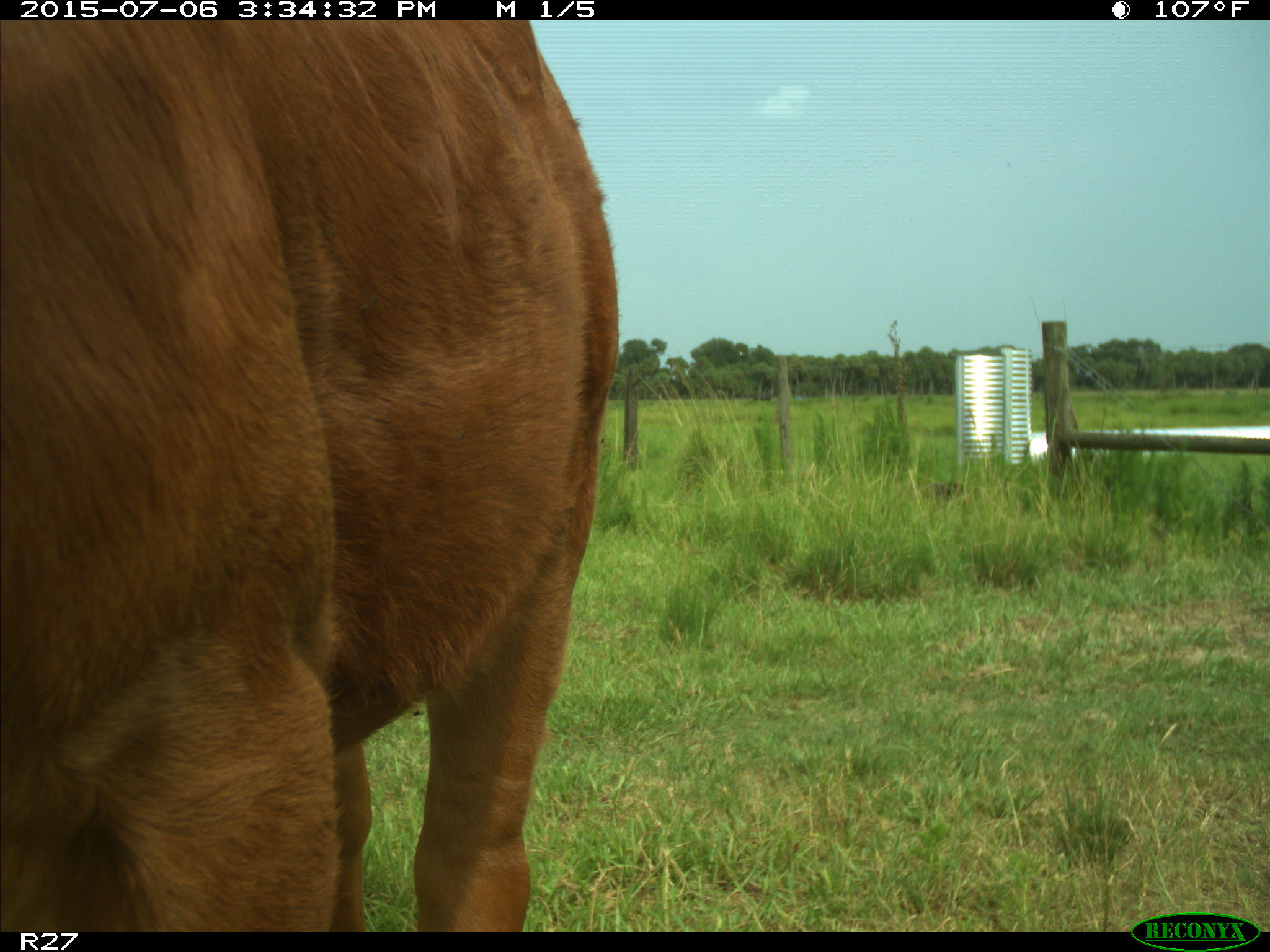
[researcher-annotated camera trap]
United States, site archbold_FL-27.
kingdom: Animalia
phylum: Chordata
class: Mammalia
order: Artiodactyla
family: Bovidae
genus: Bos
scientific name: Bos taurus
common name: domestic cow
Bos taurus (domestic cow).